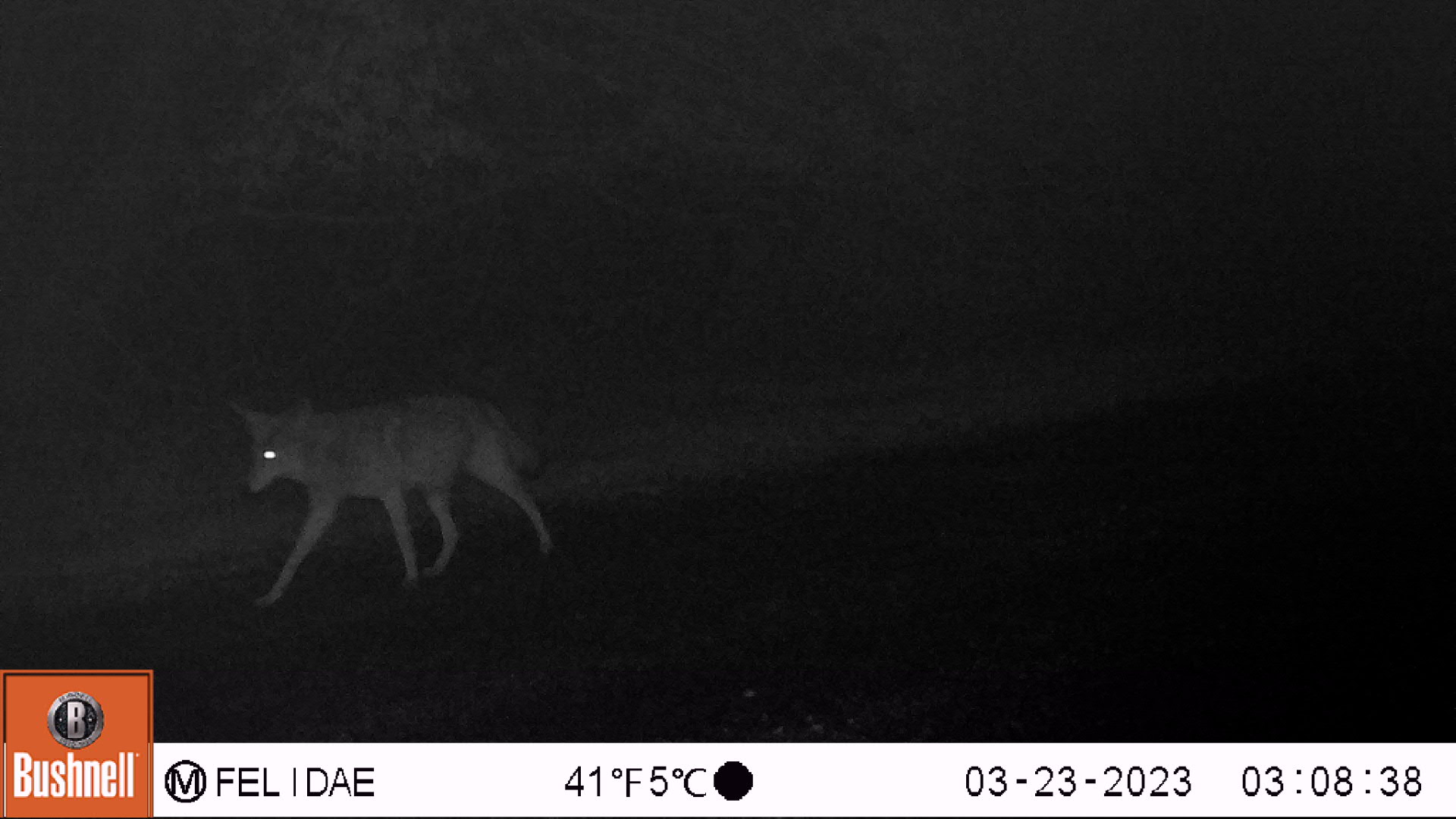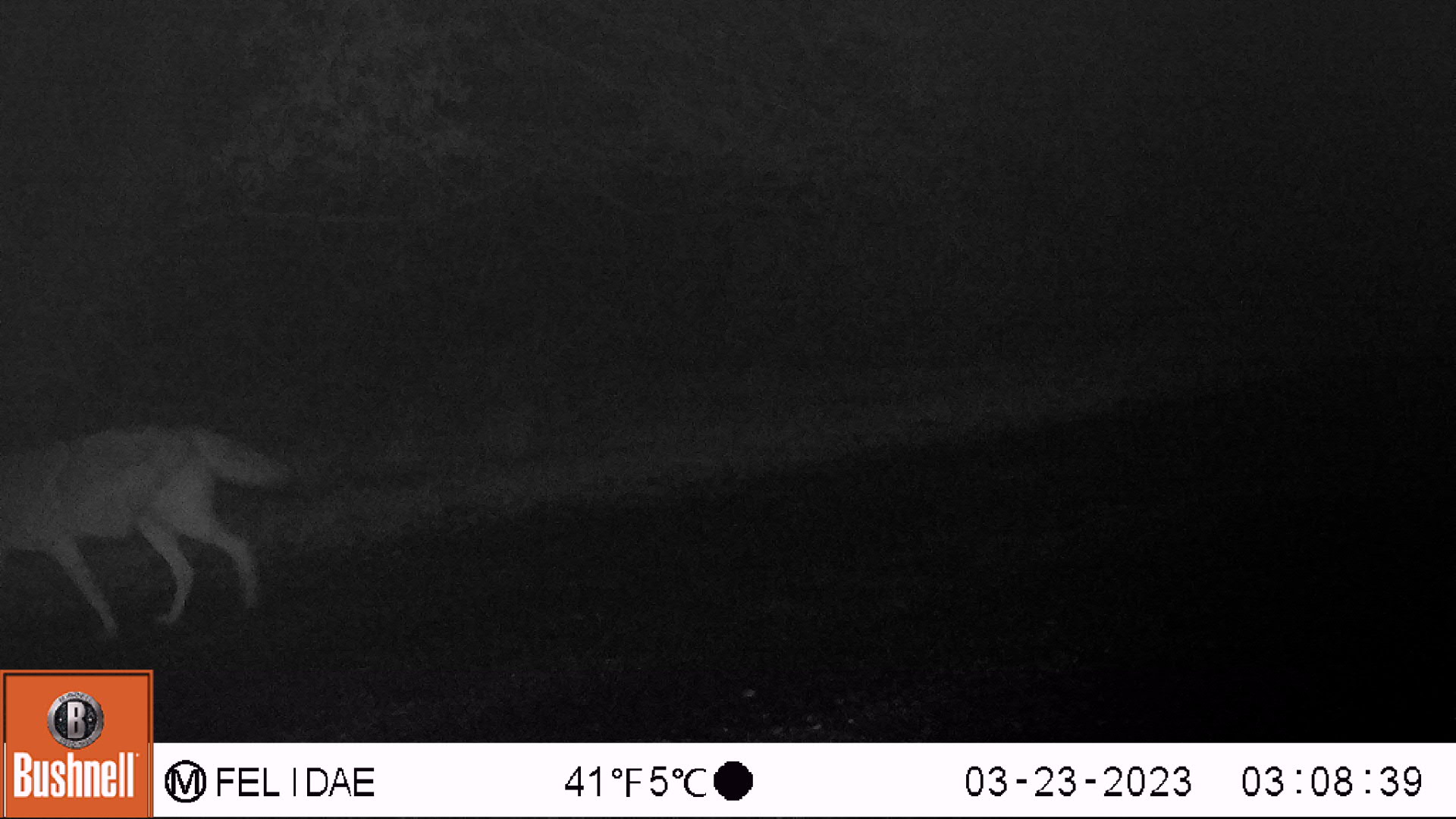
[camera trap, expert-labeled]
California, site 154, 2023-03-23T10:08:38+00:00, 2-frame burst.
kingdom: Animalia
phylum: Chordata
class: Mammalia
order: Carnivora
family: Canidae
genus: Canis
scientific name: Canis latrans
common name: coyote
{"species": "coyote (Canis latrans)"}